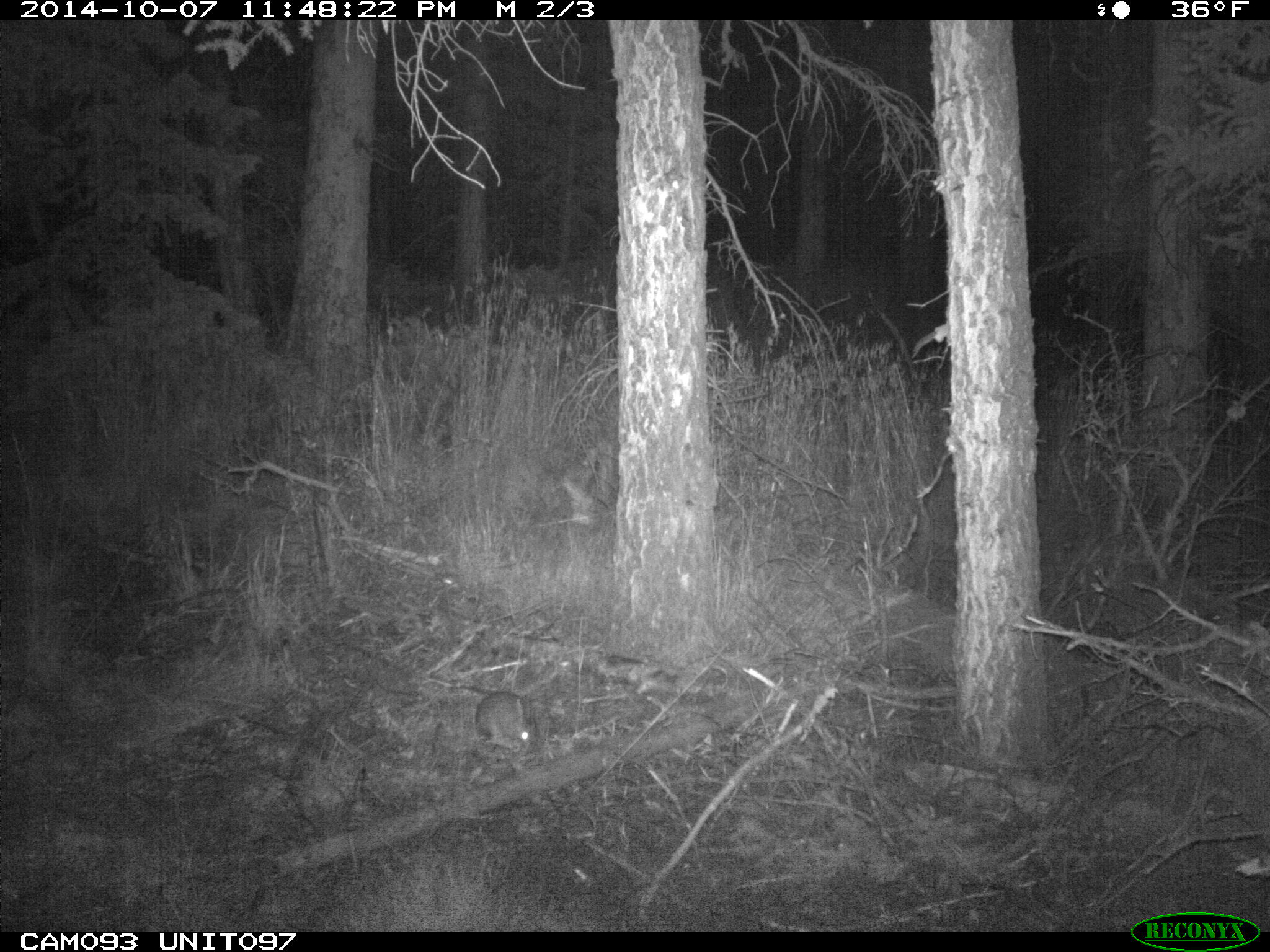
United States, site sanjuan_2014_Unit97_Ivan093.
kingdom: Animalia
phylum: Chordata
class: Mammalia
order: Lagomorpha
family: Leporidae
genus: Lepus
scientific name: Lepus americanus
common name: snowshoe hare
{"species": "Lepus americanus (snowshoe hare)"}